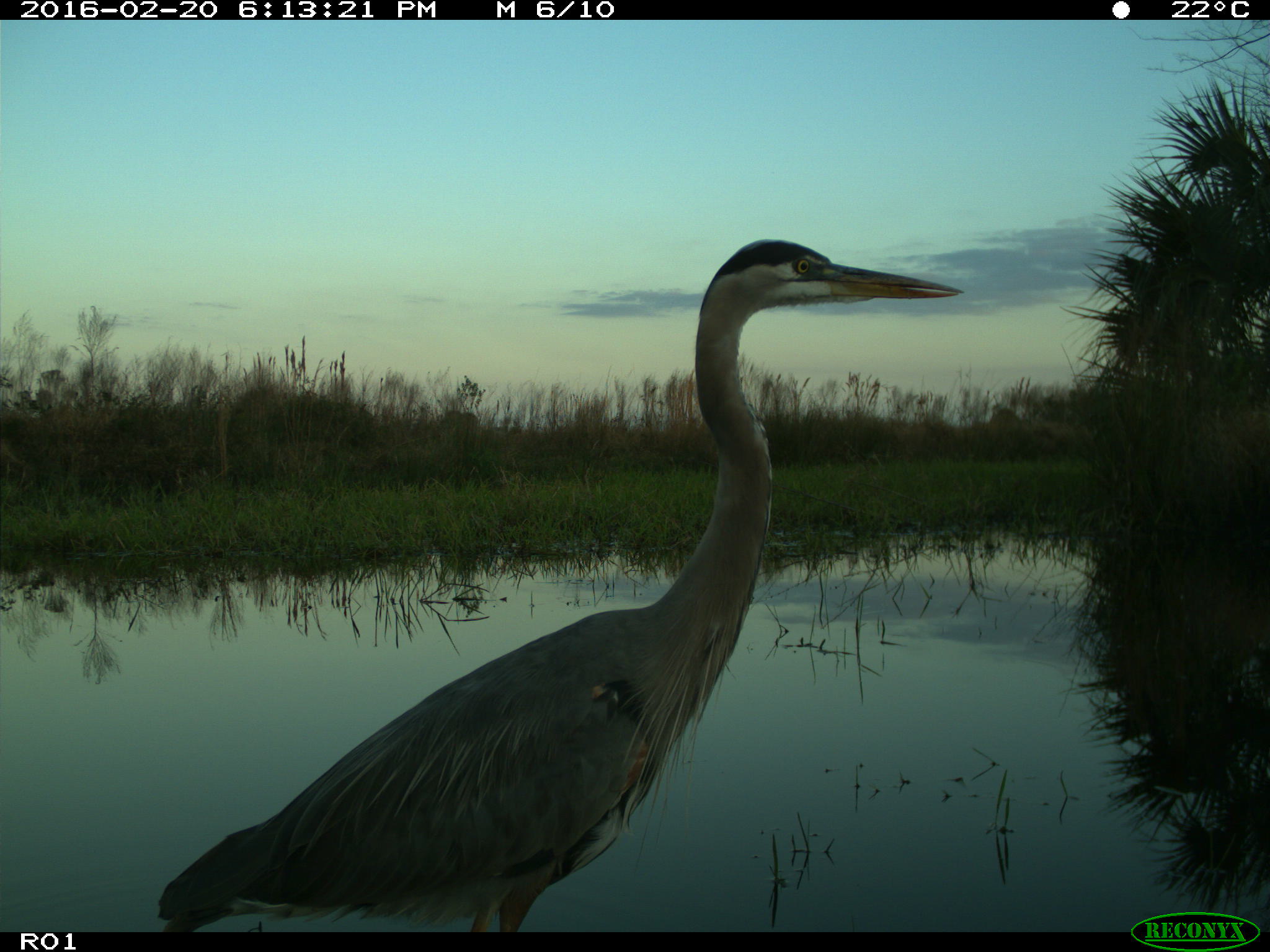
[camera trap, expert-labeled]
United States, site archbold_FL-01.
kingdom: Animalia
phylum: Chordata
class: Aves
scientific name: Aves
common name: birds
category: unidentified bird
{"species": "unidentified bird (birds) (Aves)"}